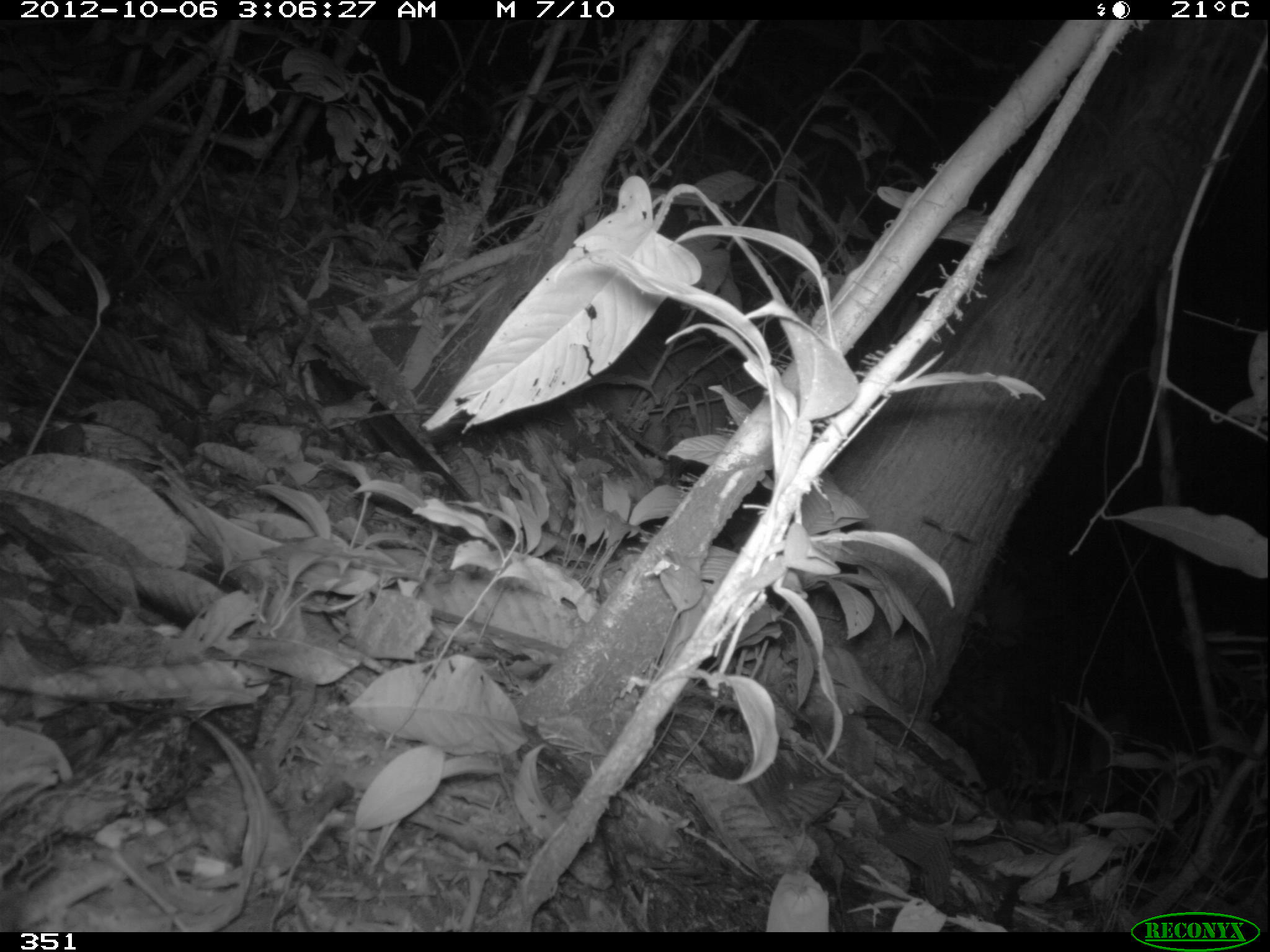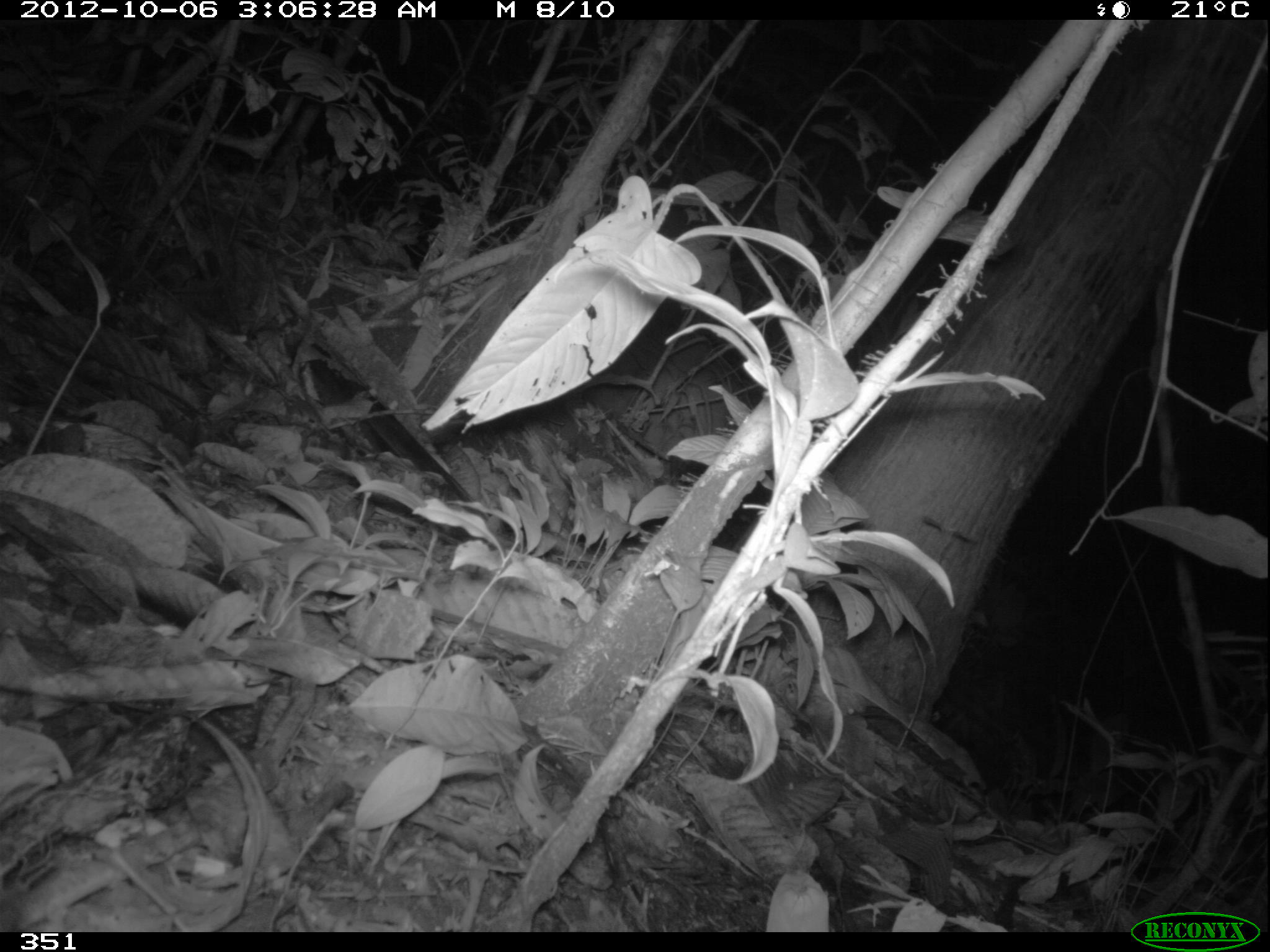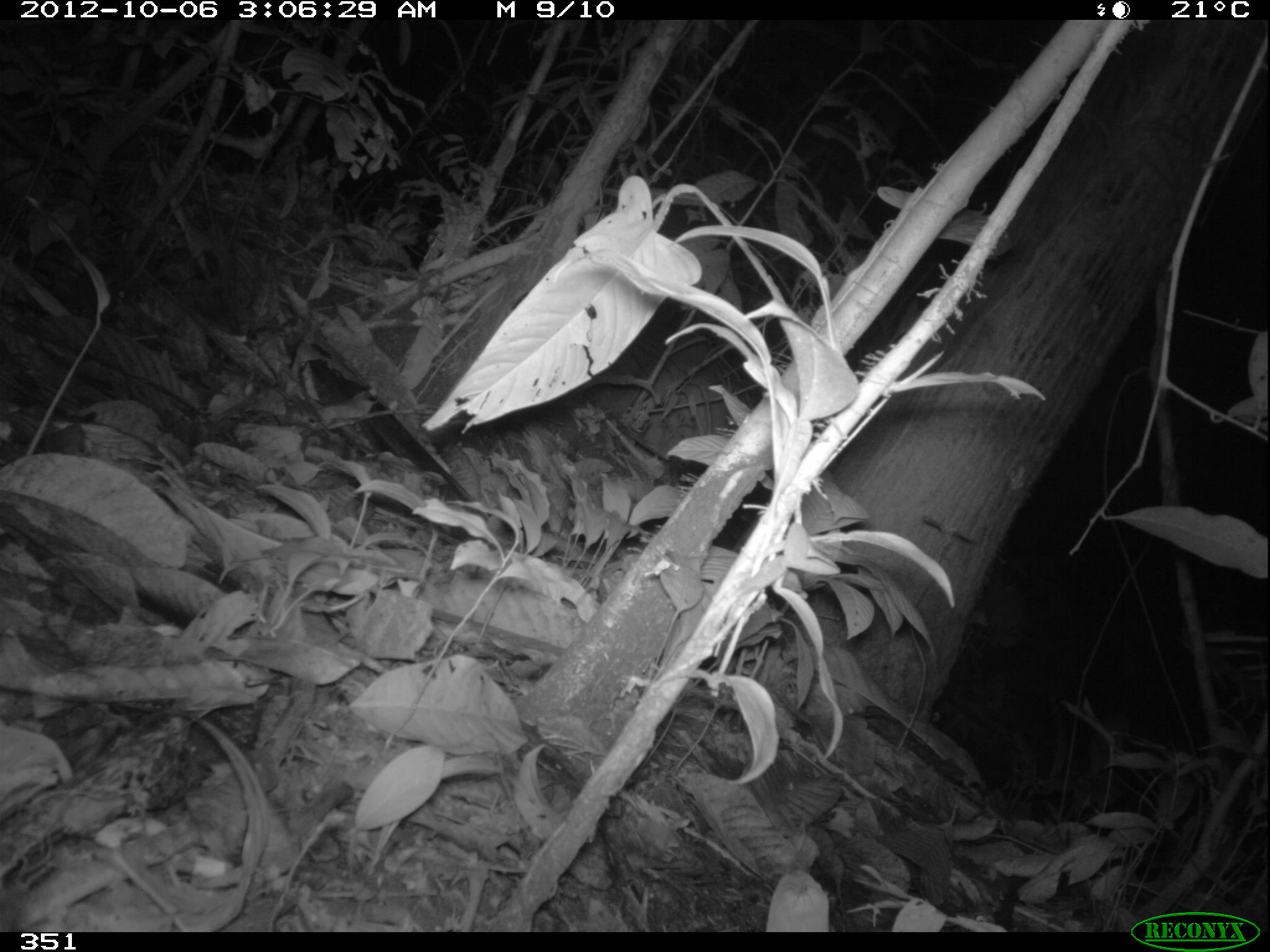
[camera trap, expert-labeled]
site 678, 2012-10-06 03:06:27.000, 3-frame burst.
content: unidentified animal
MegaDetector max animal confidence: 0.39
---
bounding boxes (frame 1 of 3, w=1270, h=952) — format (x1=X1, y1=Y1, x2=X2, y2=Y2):
unknown: (x1=597, y1=330, x2=766, y2=451)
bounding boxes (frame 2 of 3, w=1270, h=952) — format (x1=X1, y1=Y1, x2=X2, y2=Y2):
unknown: (x1=585, y1=324, x2=750, y2=463)